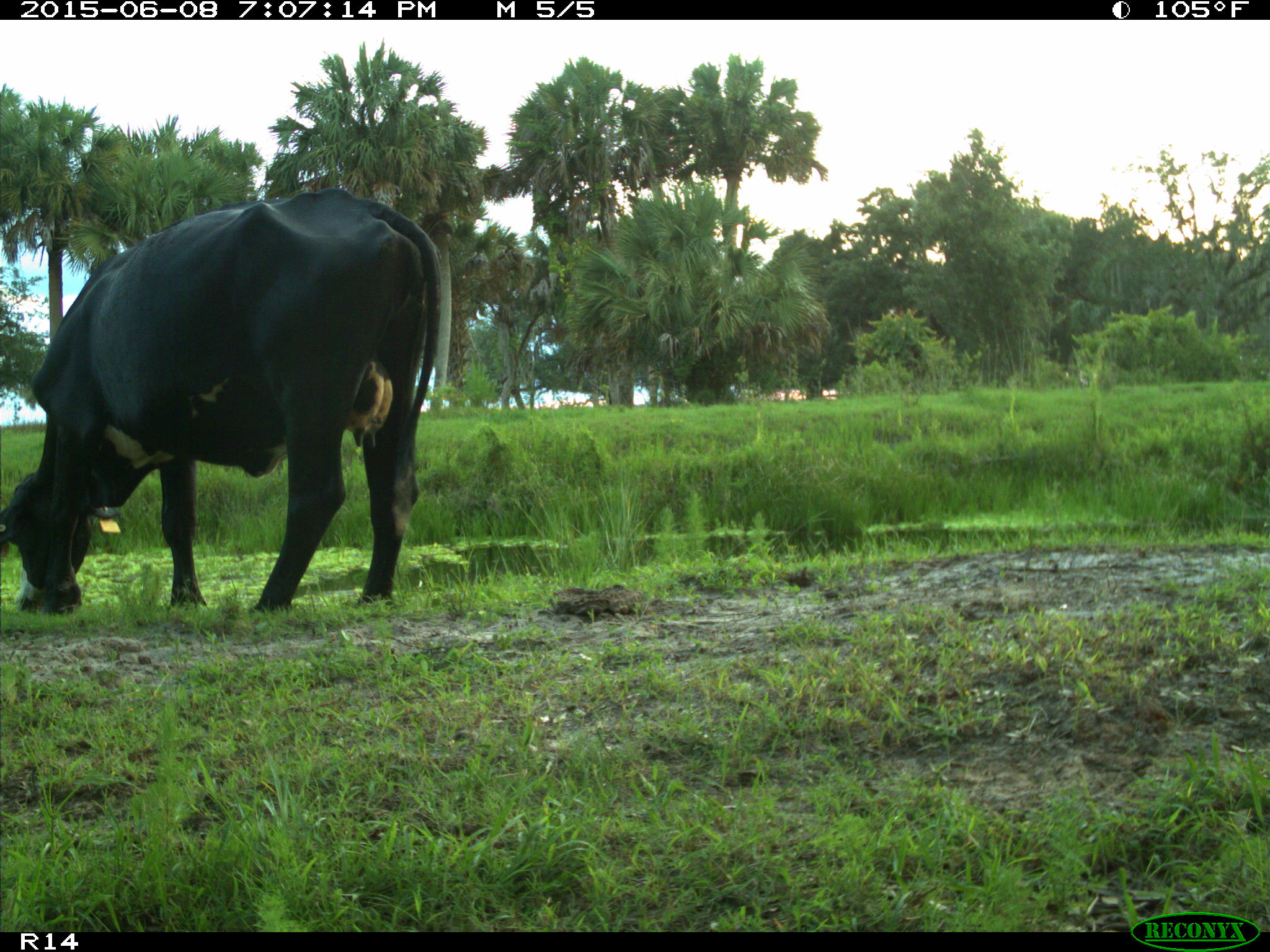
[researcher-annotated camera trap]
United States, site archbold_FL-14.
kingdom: Animalia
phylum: Chordata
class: Mammalia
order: Artiodactyla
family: Bovidae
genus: Bos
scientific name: Bos taurus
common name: domestic cow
Bos taurus (domestic cow).